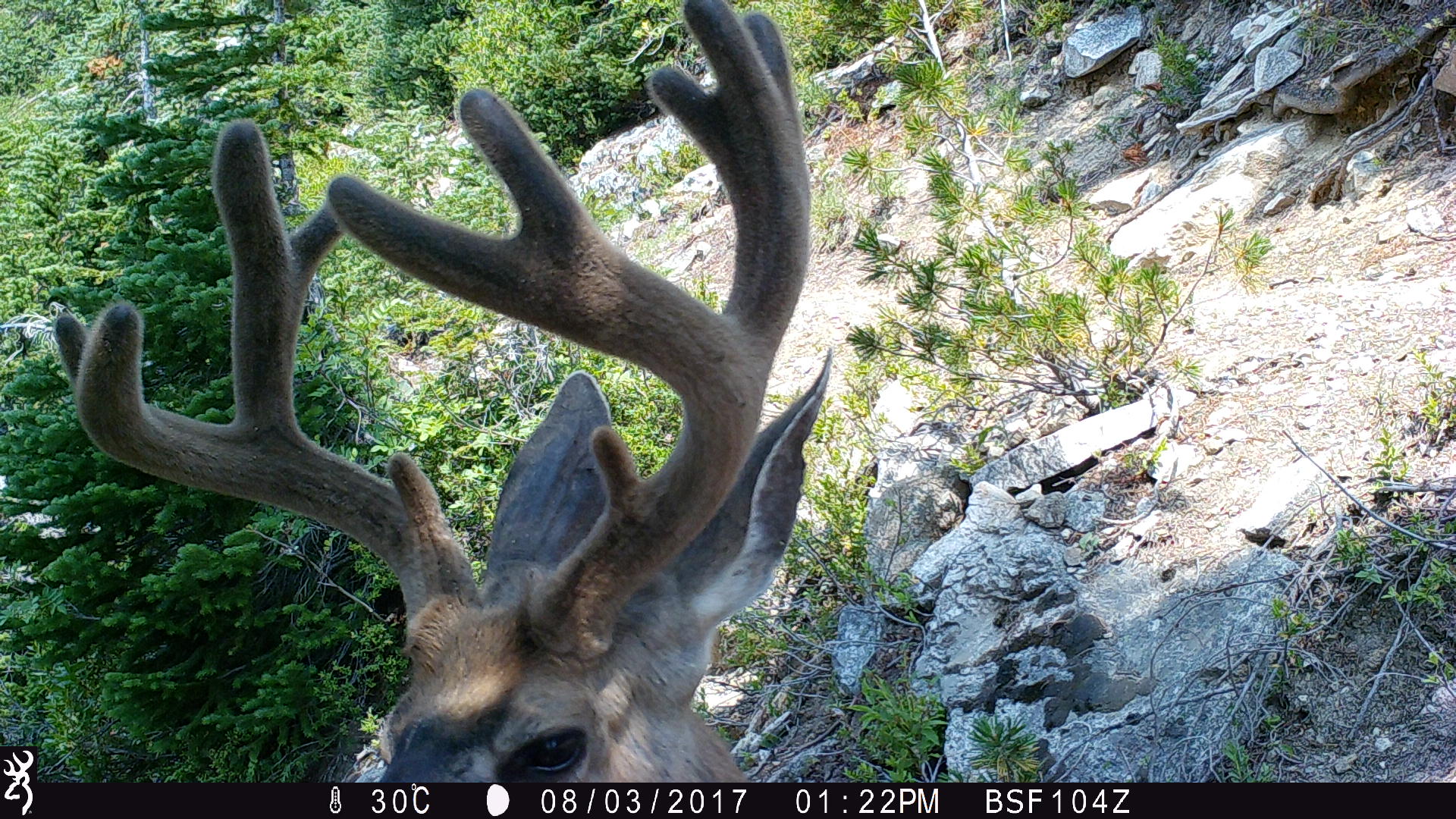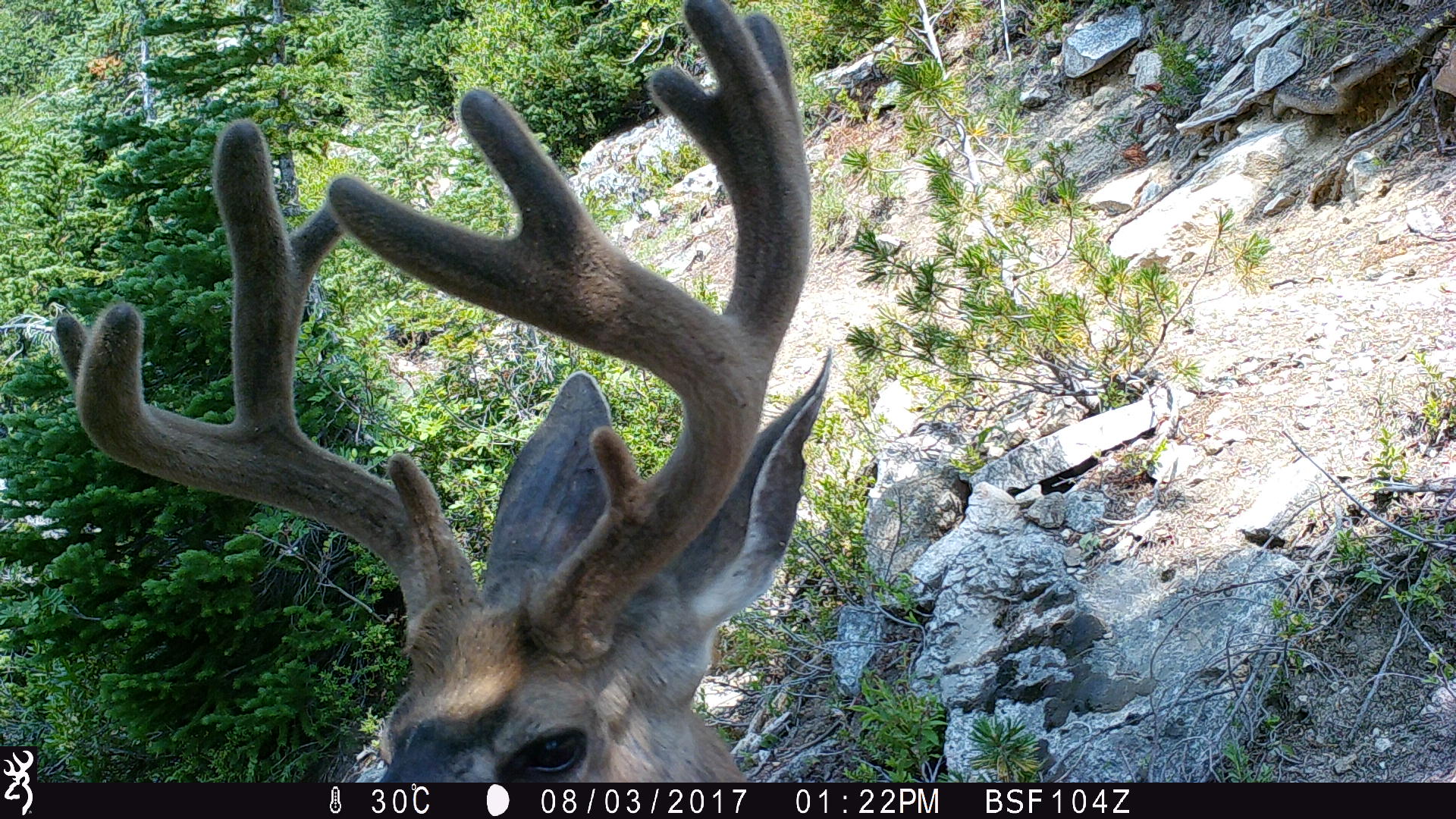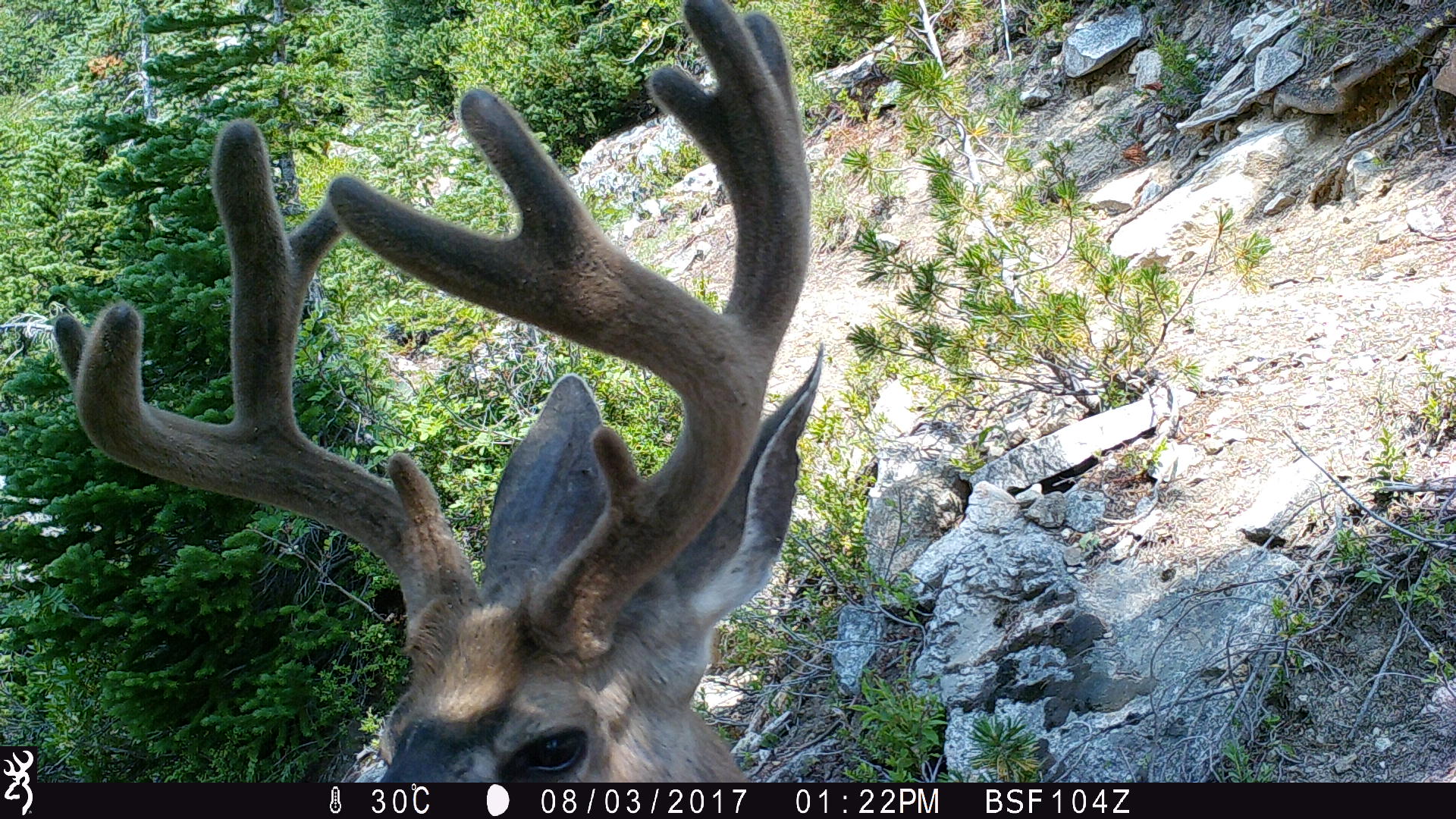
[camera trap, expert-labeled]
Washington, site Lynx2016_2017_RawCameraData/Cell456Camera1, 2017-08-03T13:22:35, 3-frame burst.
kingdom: Animalia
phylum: Chordata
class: Mammalia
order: Artiodactyla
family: Cervidae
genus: Odocoileus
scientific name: Odocoileus hemionus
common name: mule deer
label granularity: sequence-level